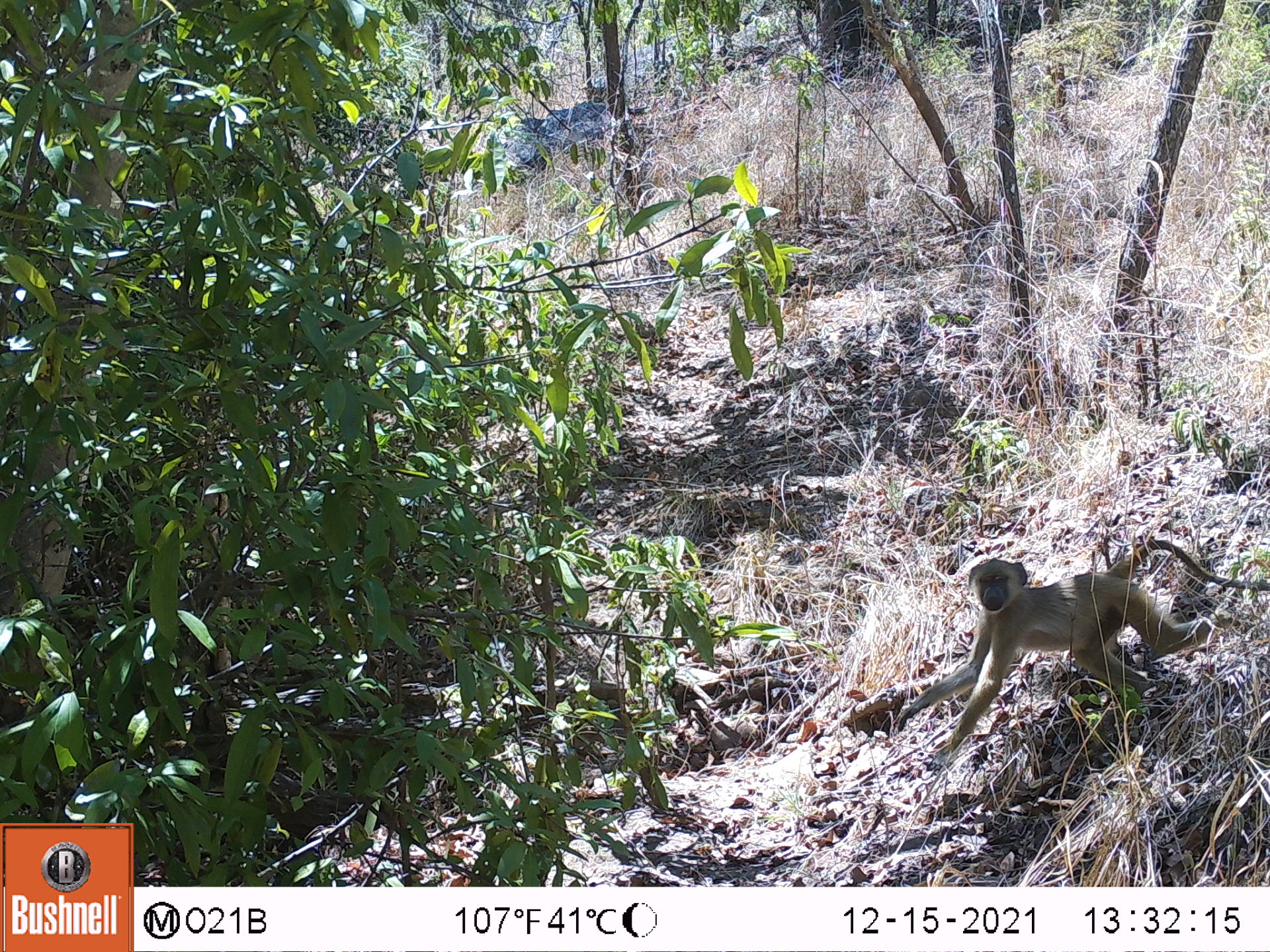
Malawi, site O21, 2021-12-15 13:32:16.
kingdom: Animalia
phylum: Chordata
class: Mammalia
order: Primates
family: Cercopithecidae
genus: Papio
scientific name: Papio cynocephalus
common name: yellow baboon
Yellow baboon (Papio cynocephalus), count 1.